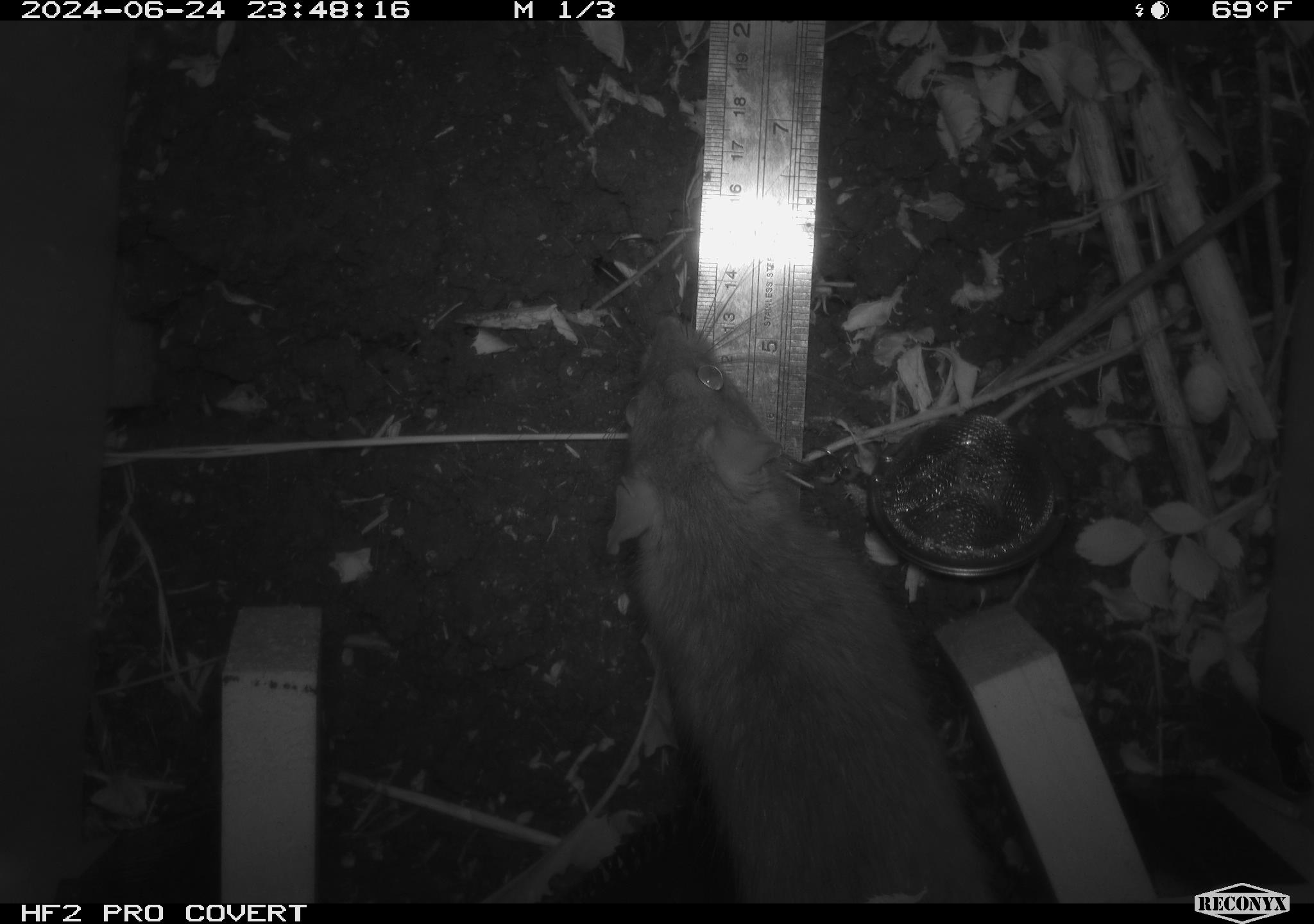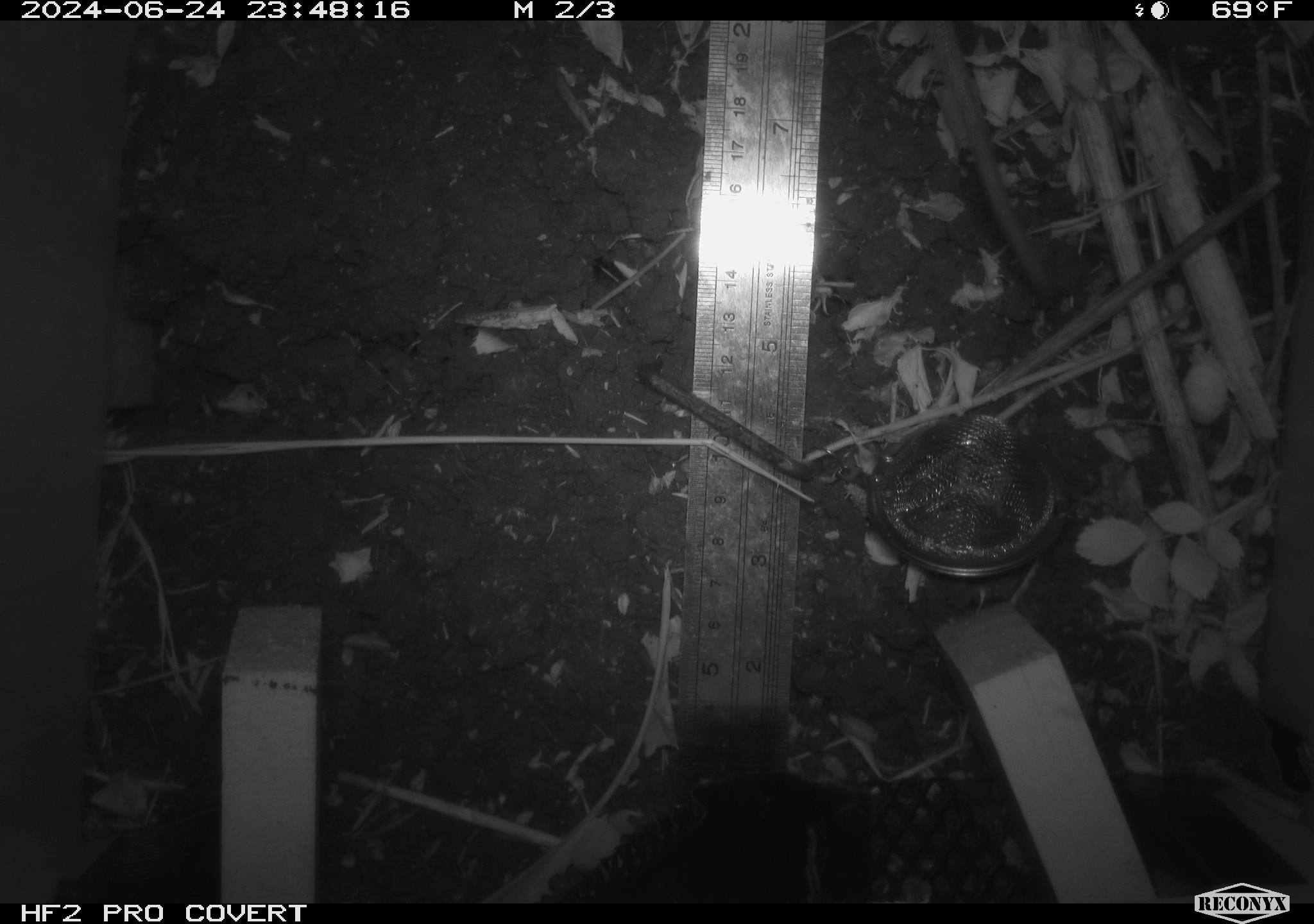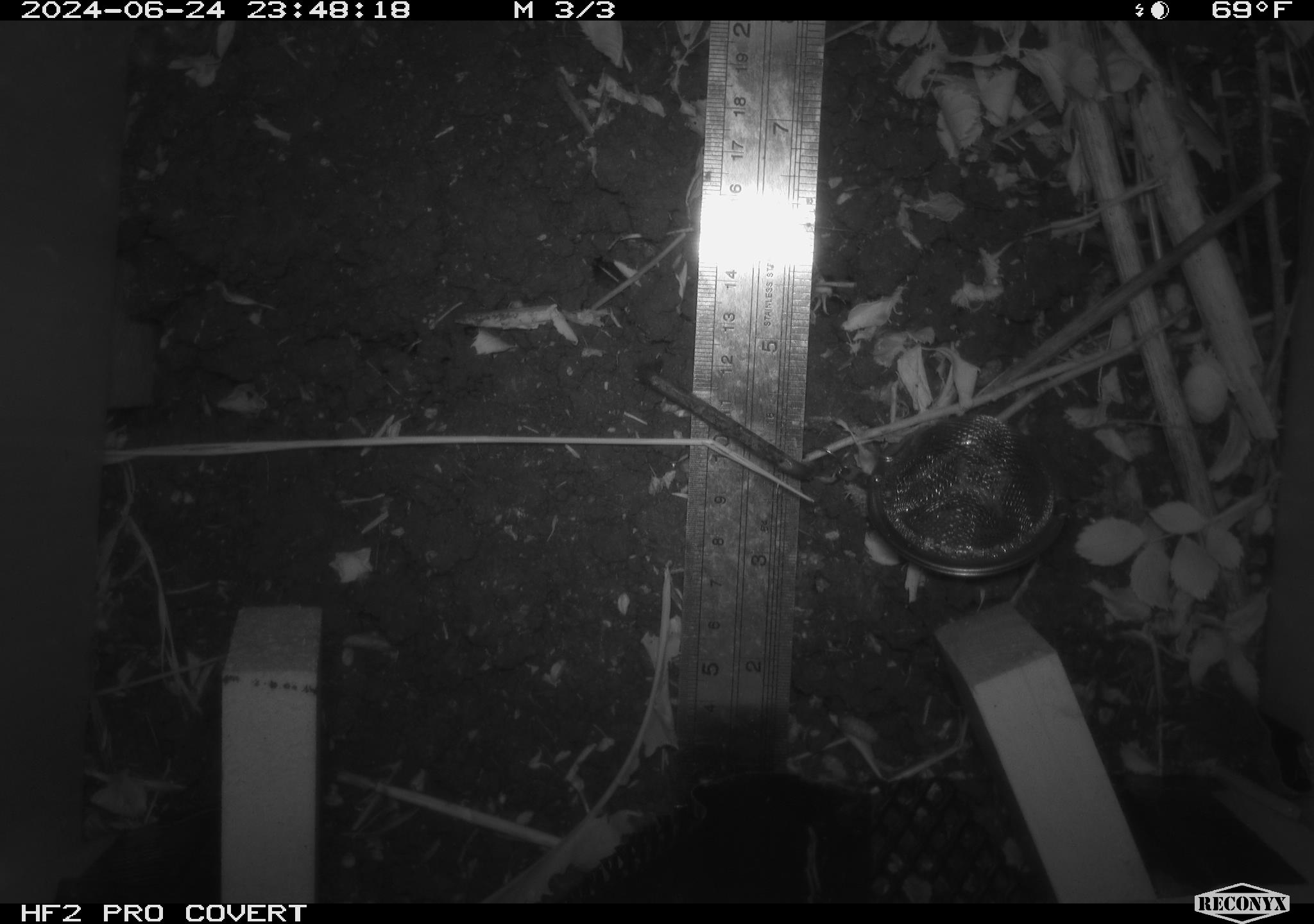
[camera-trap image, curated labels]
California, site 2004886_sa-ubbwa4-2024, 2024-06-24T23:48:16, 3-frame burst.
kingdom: Animalia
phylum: Chordata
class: Mammalia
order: Rodentia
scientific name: Rodentia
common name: woodrat or rat or mouse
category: woodrat or rat or mouse species